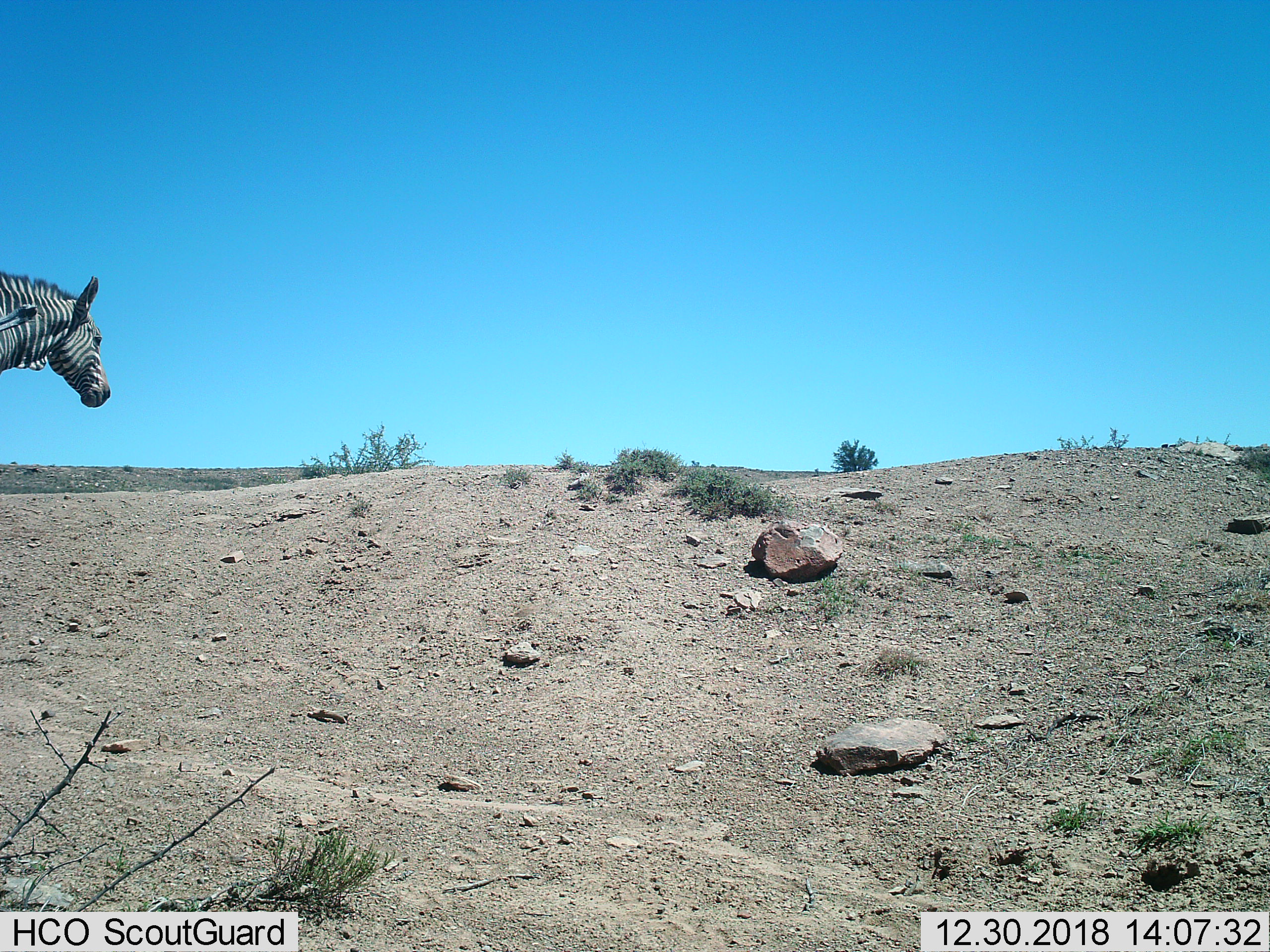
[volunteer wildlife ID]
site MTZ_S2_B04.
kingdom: Animalia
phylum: Chordata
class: Mammalia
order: Perissodactyla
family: Equidae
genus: Equus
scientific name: Equus zebra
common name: mountain zebra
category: zebramountain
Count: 1.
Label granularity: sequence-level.